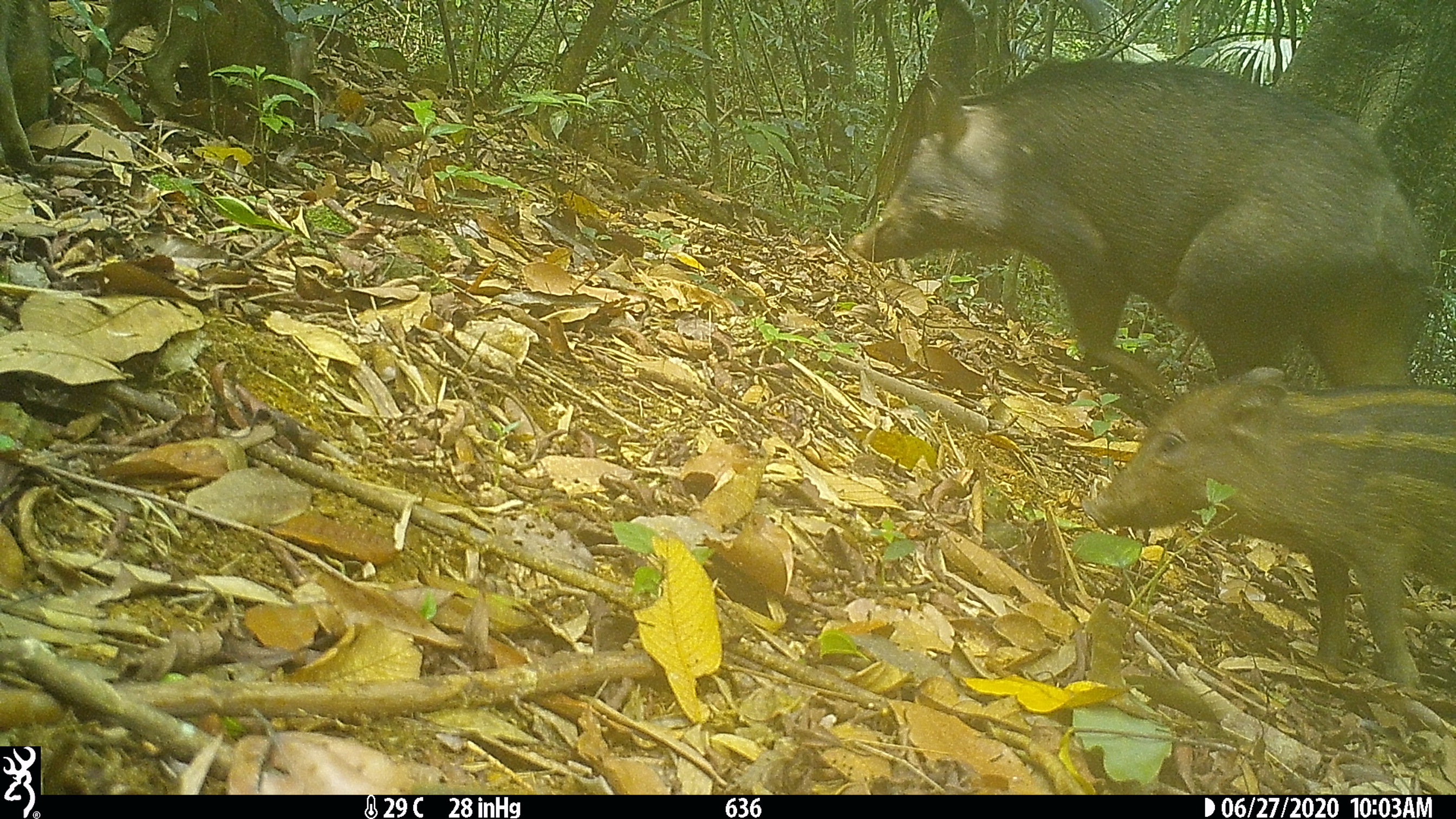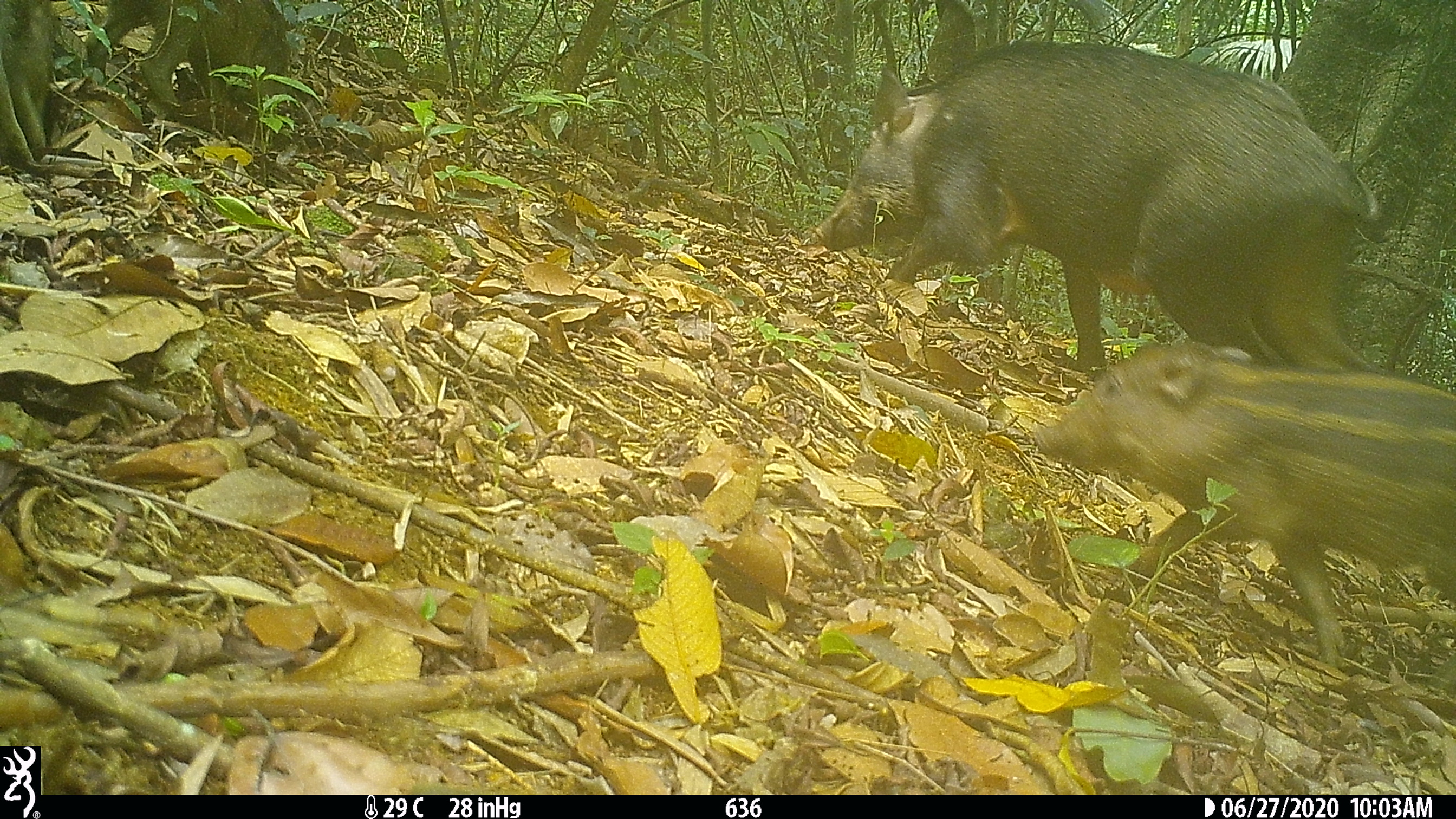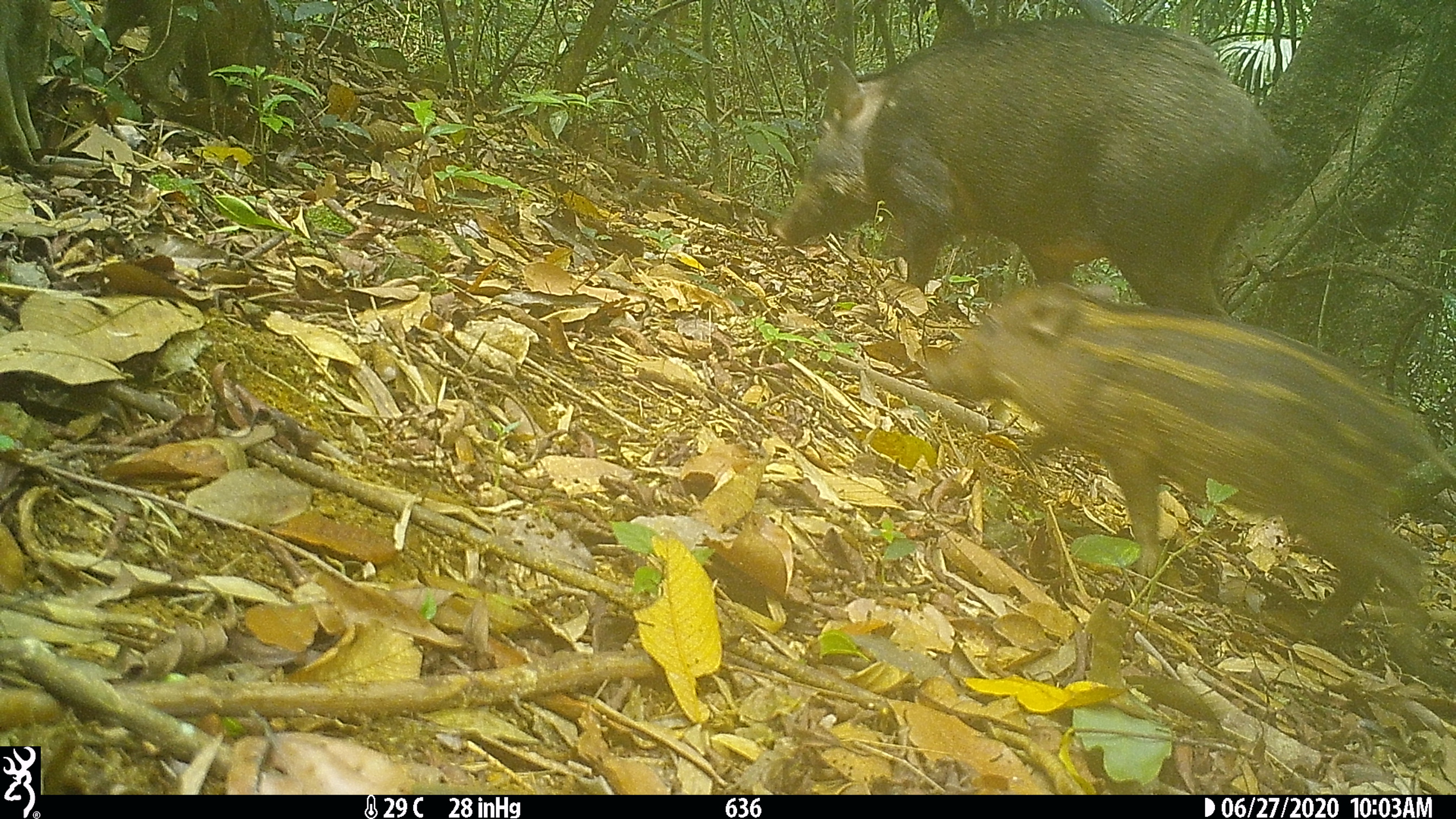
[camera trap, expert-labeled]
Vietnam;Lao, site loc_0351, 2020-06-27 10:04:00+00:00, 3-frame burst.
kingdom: Animalia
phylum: Chordata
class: Mammalia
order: Artiodactyla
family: Suidae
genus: Sus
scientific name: Sus scrofa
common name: eurasian wild pig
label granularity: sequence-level